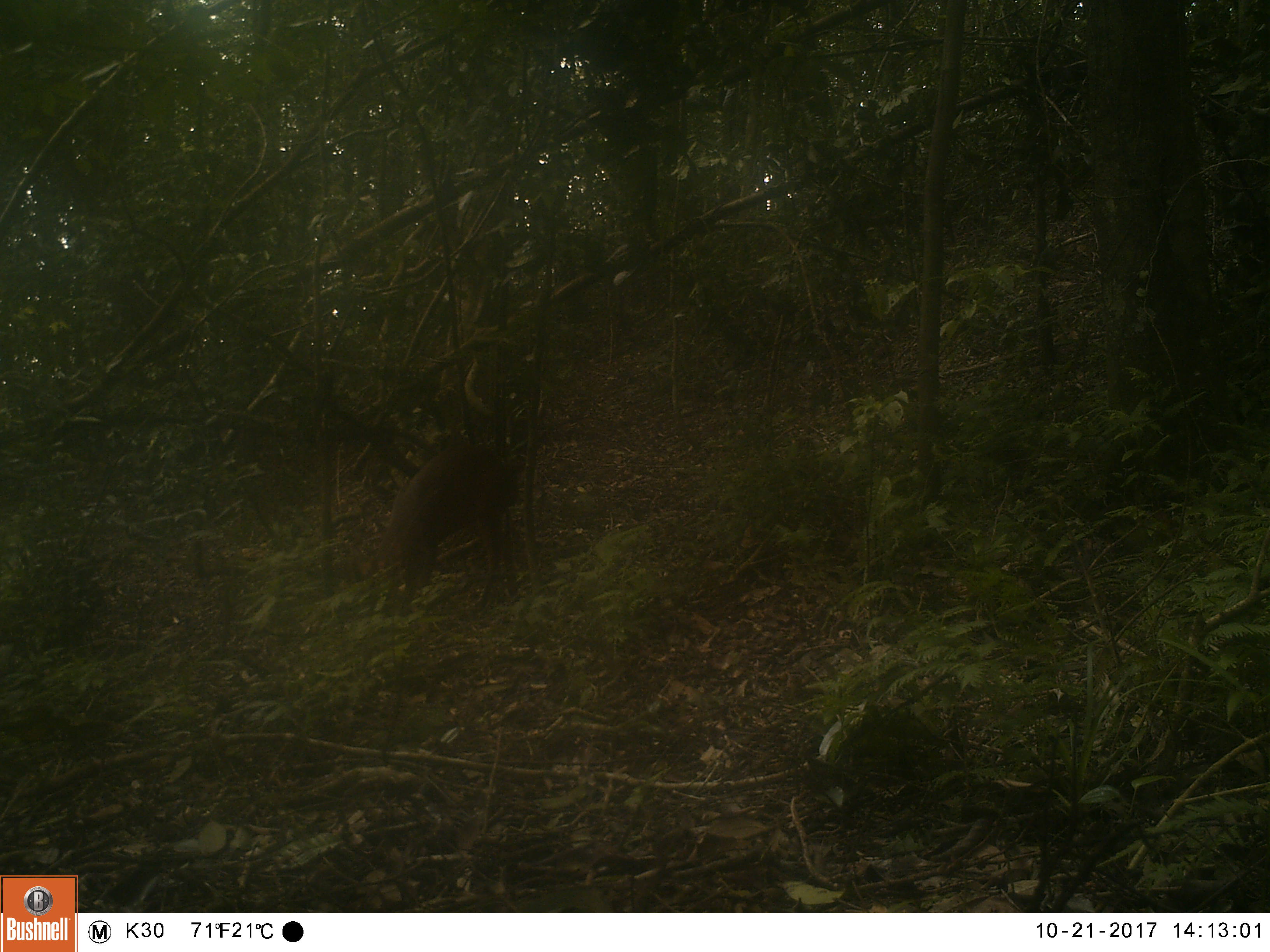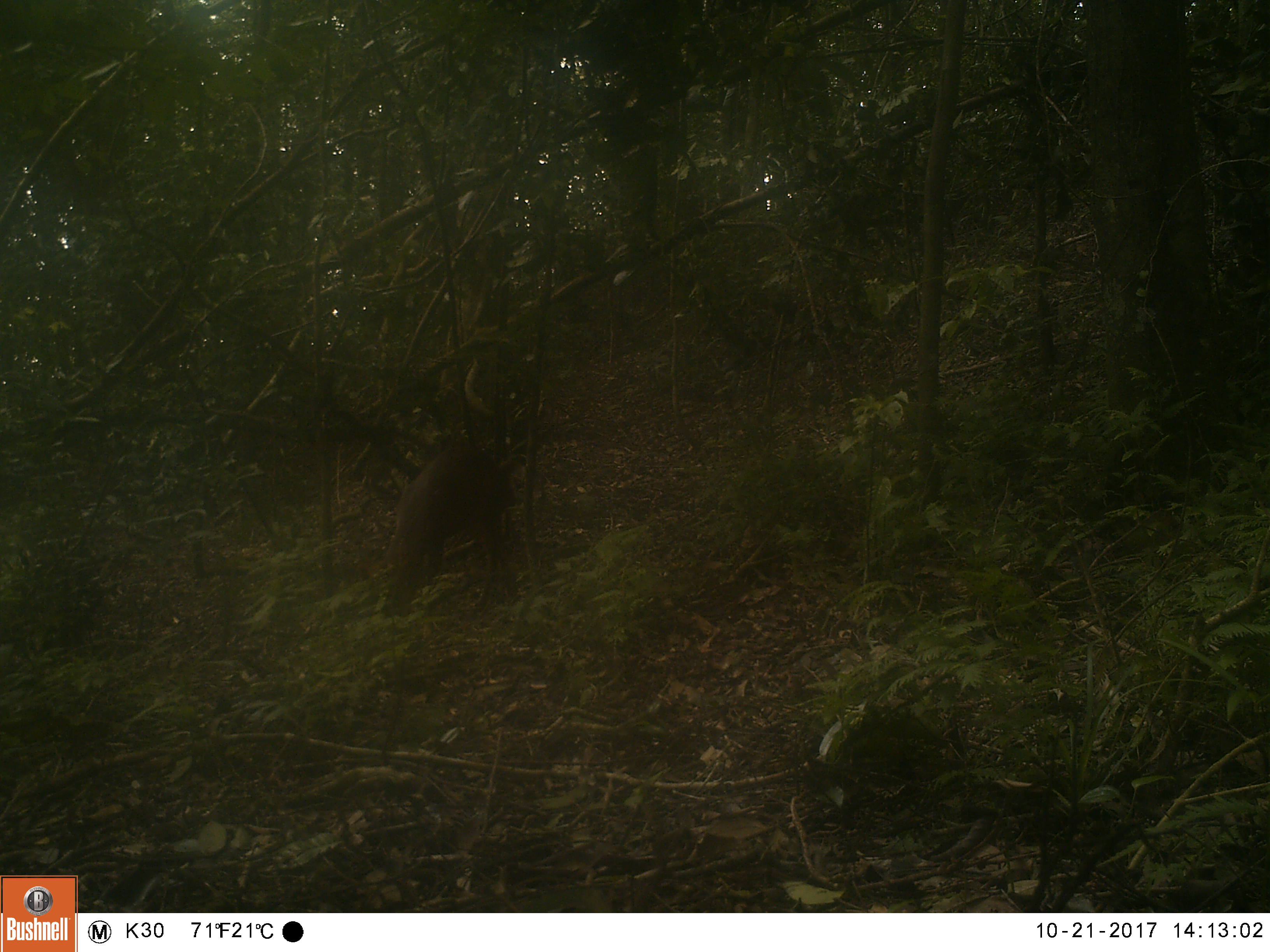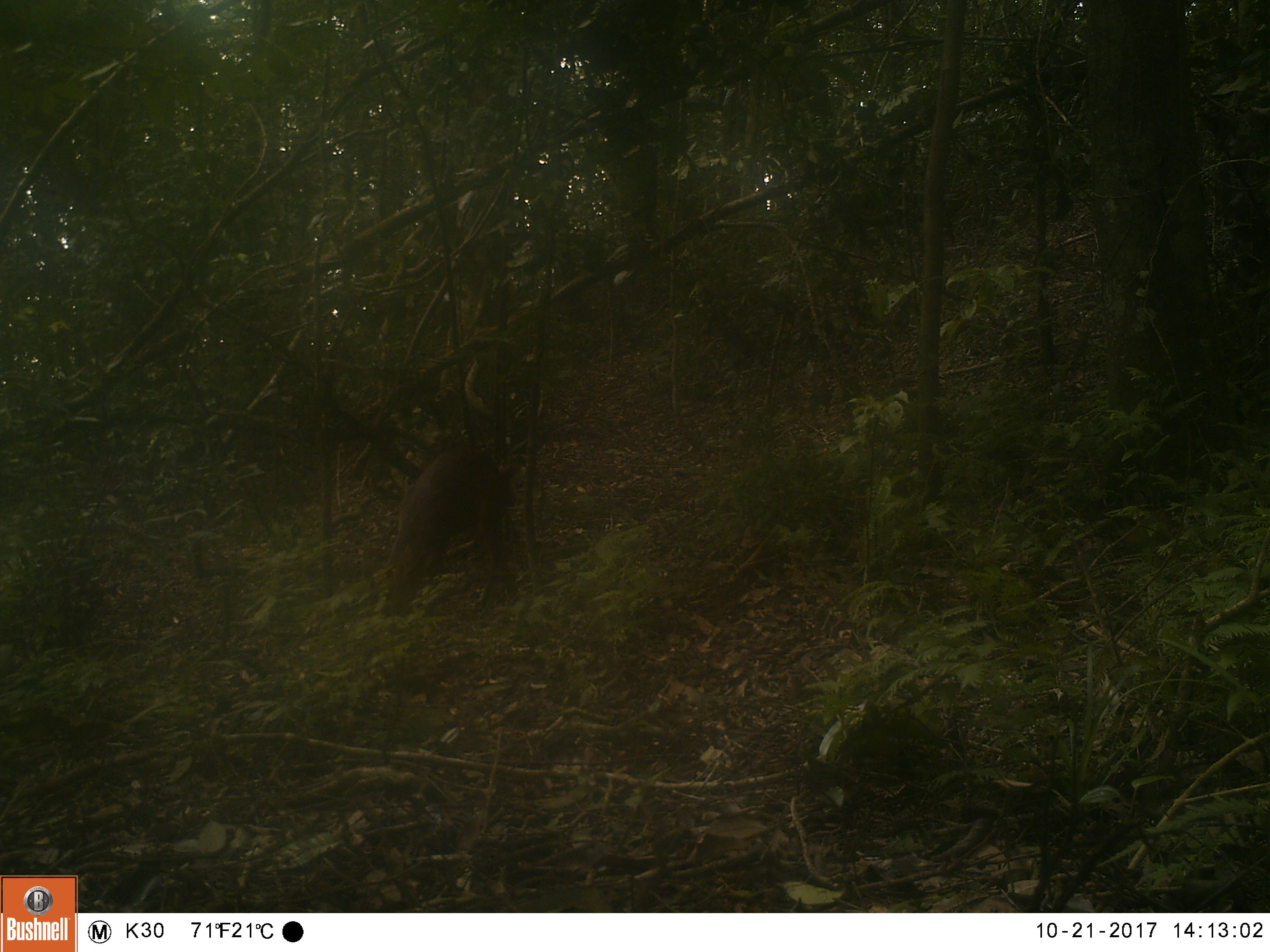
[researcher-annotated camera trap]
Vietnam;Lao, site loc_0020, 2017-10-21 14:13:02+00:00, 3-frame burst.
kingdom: Animalia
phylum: Chordata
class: Mammalia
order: Artiodactyla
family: Cervidae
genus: Muntiacus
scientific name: Muntiacus vuquangensis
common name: large-antlered muntjac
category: large antlered muntjac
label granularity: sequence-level